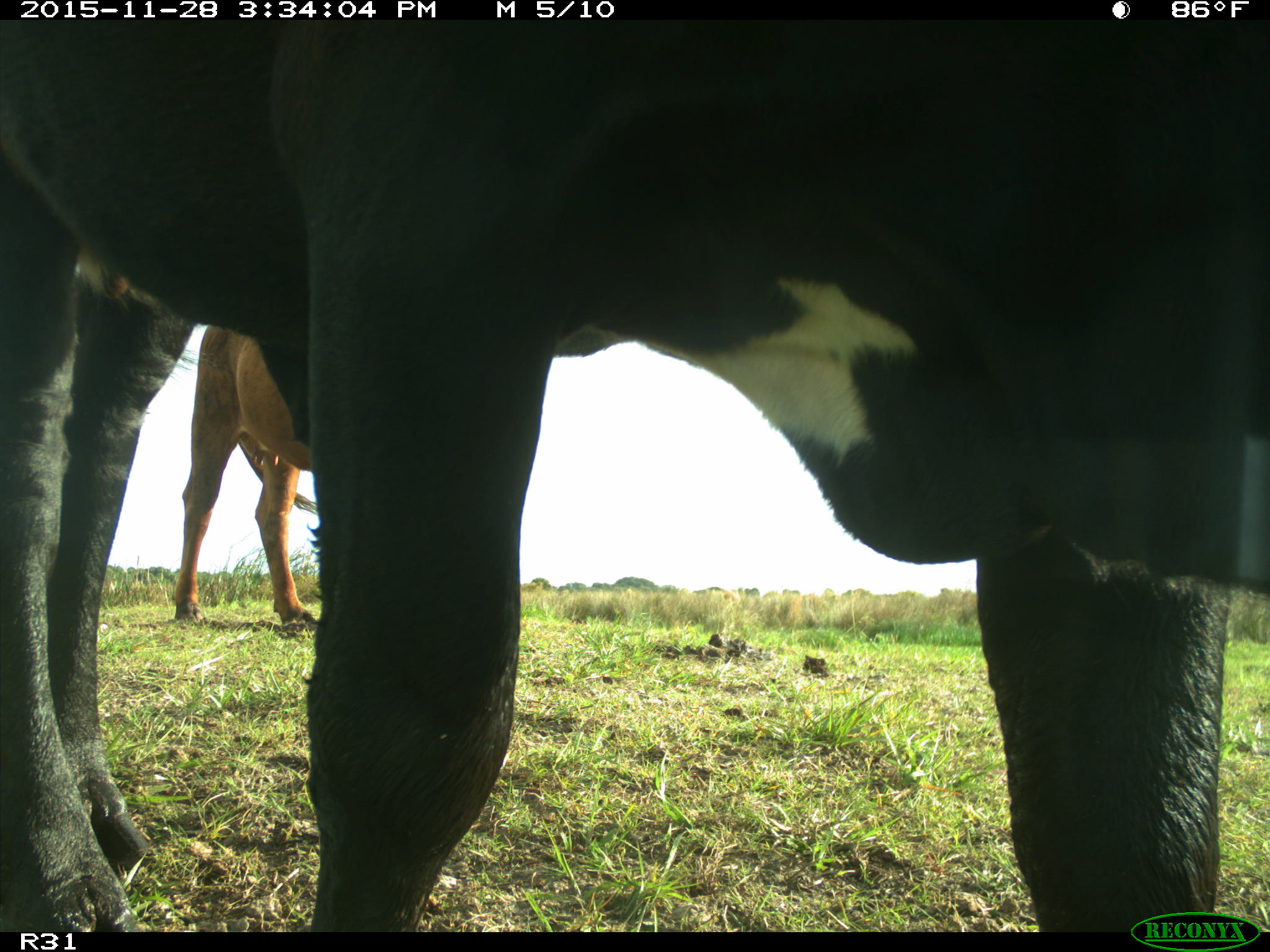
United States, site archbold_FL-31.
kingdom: Animalia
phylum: Chordata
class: Mammalia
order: Artiodactyla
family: Bovidae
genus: Bos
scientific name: Bos taurus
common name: domestic cow